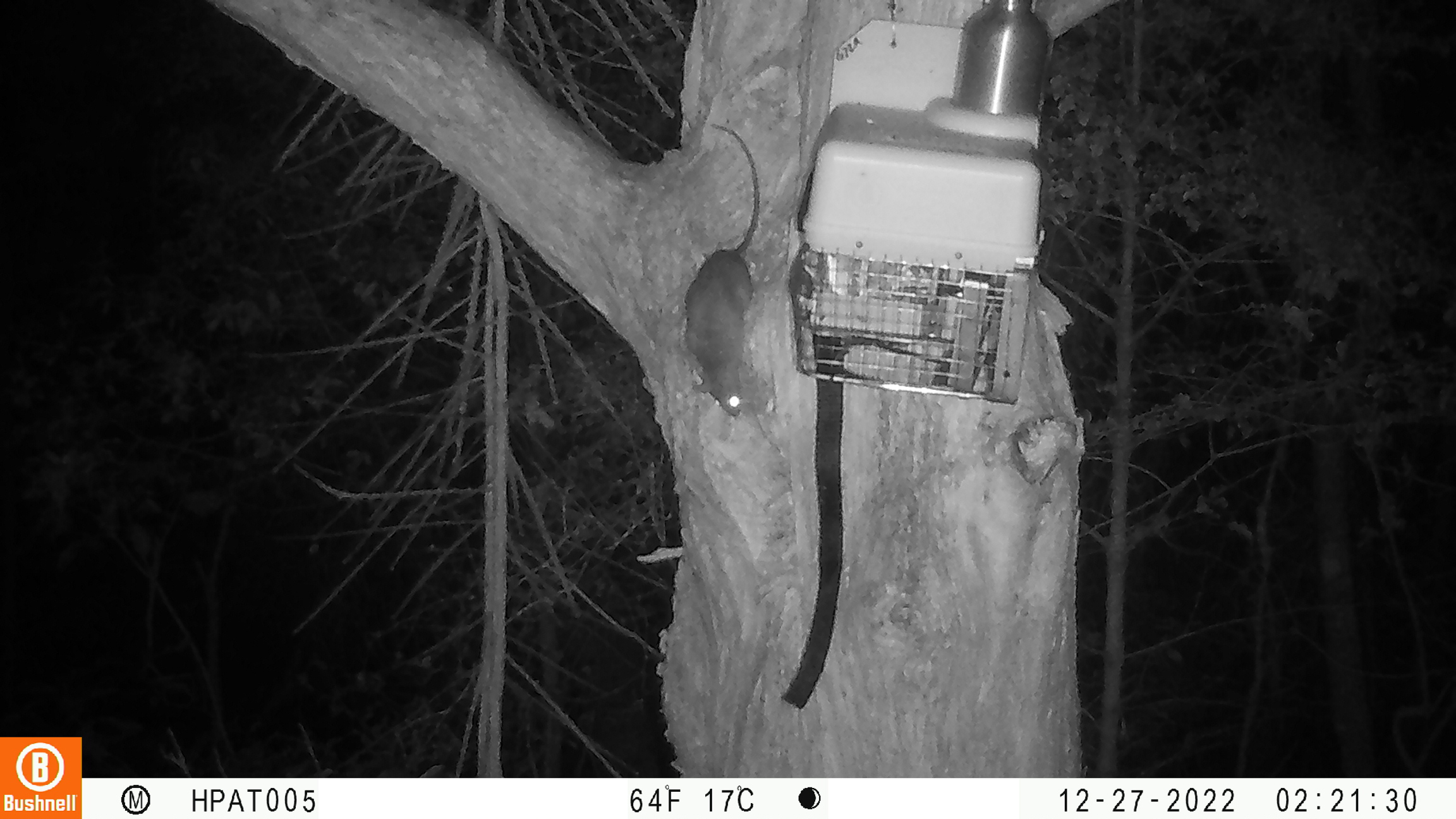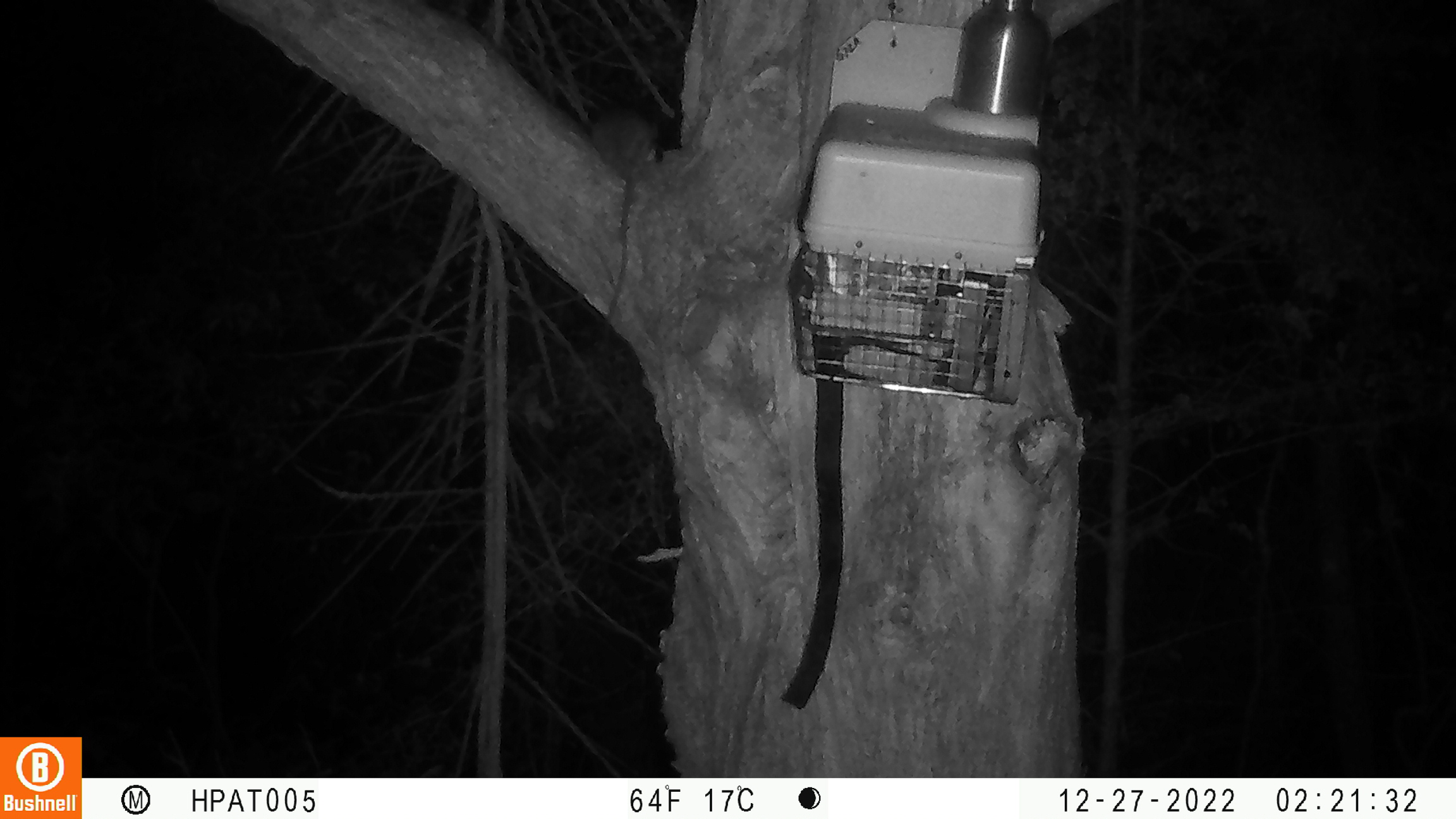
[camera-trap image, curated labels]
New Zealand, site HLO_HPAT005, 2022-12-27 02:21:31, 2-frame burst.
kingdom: Animalia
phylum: Chordata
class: Mammalia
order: Rodentia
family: Muridae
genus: Rattus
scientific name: Rattus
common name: rat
Rat (Rattus).